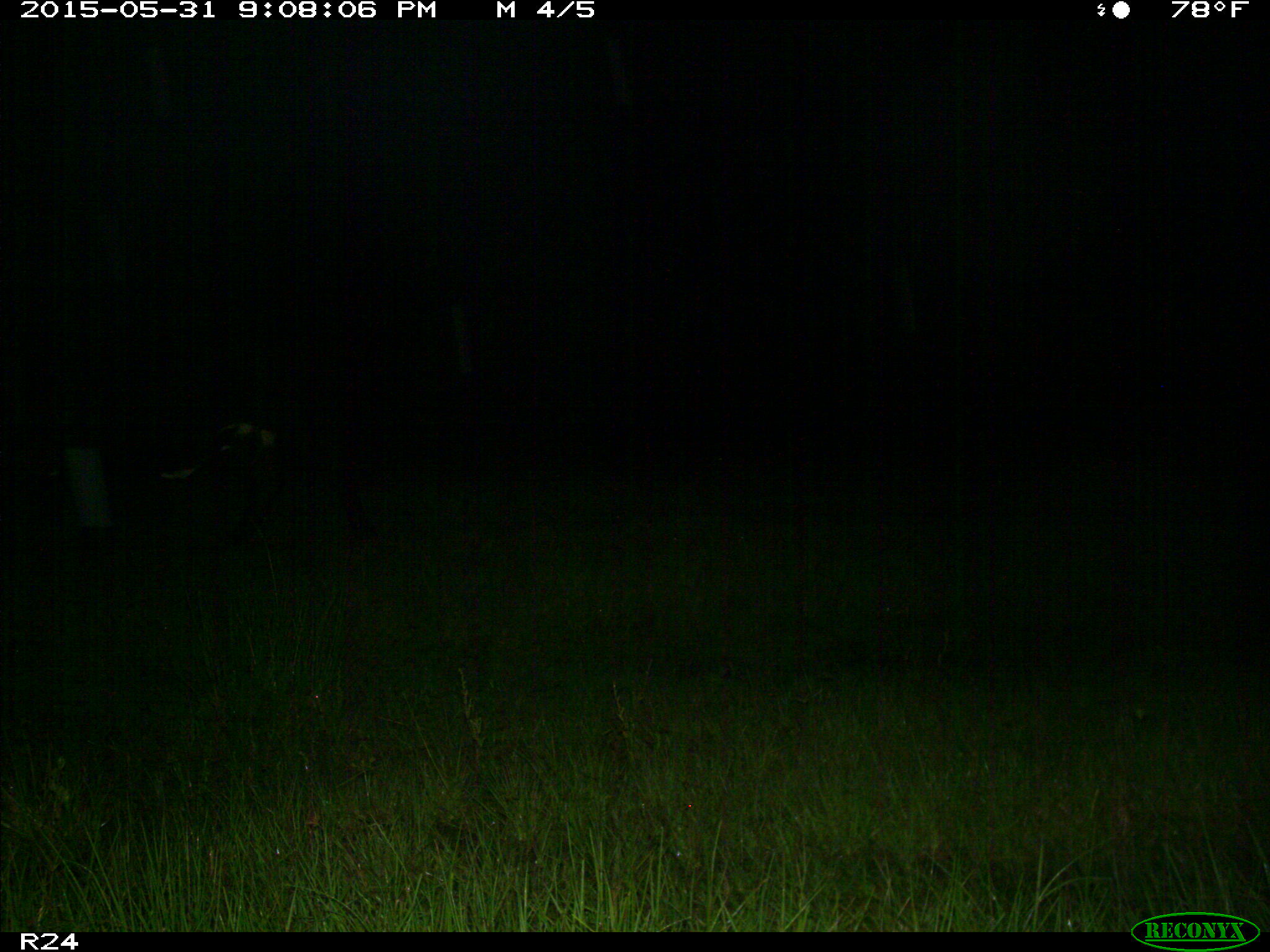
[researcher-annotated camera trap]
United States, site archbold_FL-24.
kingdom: Animalia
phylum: Chordata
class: Mammalia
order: Artiodactyla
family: Bovidae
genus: Bos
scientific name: Bos taurus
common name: domestic cow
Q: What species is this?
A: Bos taurus (domestic cow).